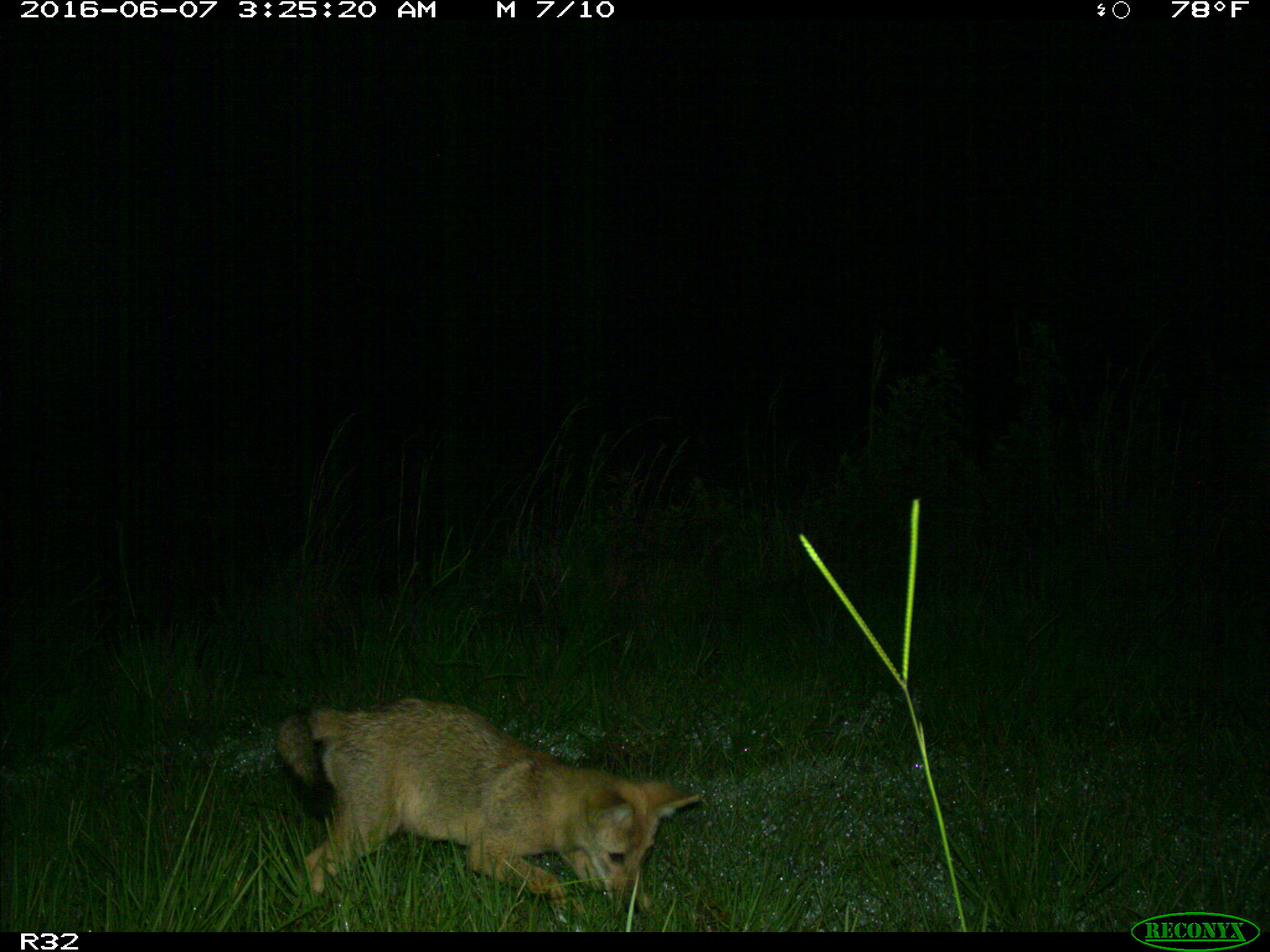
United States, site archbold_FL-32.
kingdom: Animalia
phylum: Chordata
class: Mammalia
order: Carnivora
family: Canidae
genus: Canis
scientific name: Canis latrans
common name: coyote